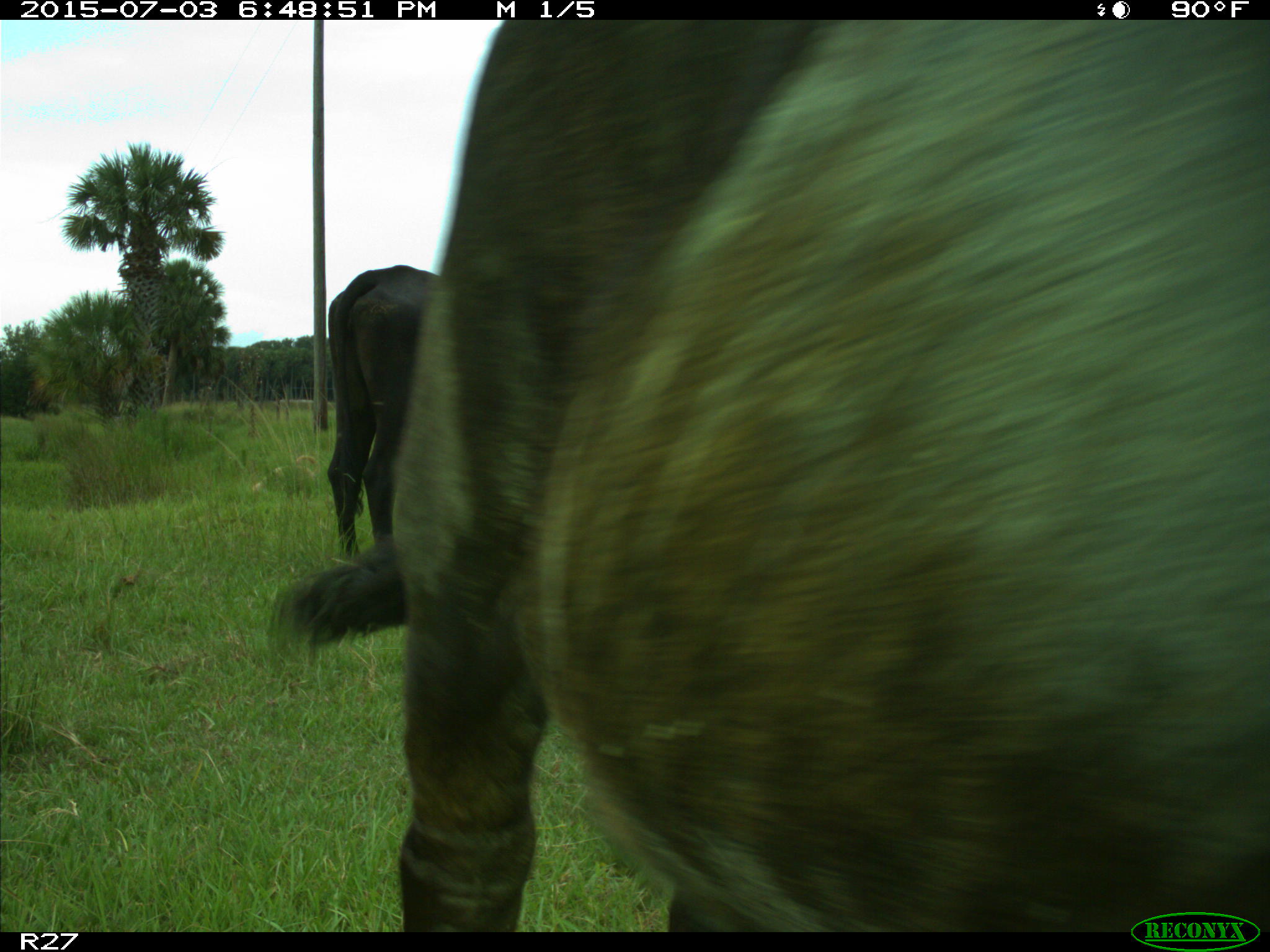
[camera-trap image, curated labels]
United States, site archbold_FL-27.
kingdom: Animalia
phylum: Chordata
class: Mammalia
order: Artiodactyla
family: Bovidae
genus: Bos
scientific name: Bos taurus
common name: domestic cow